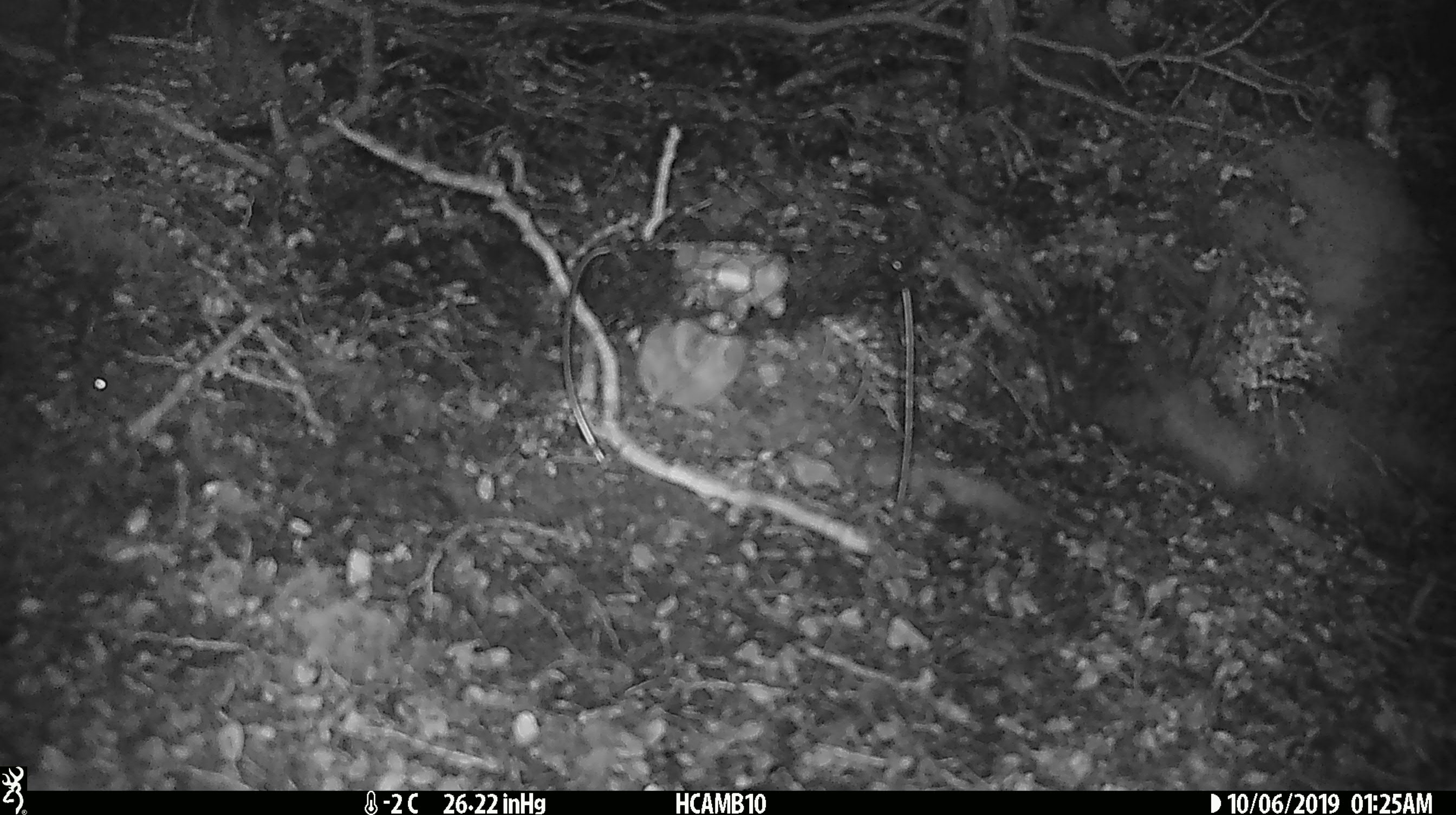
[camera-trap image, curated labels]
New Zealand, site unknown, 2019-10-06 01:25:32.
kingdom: Animalia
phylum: Chordata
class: Mammalia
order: Rodentia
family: Muridae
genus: Mus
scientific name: Mus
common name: mouse